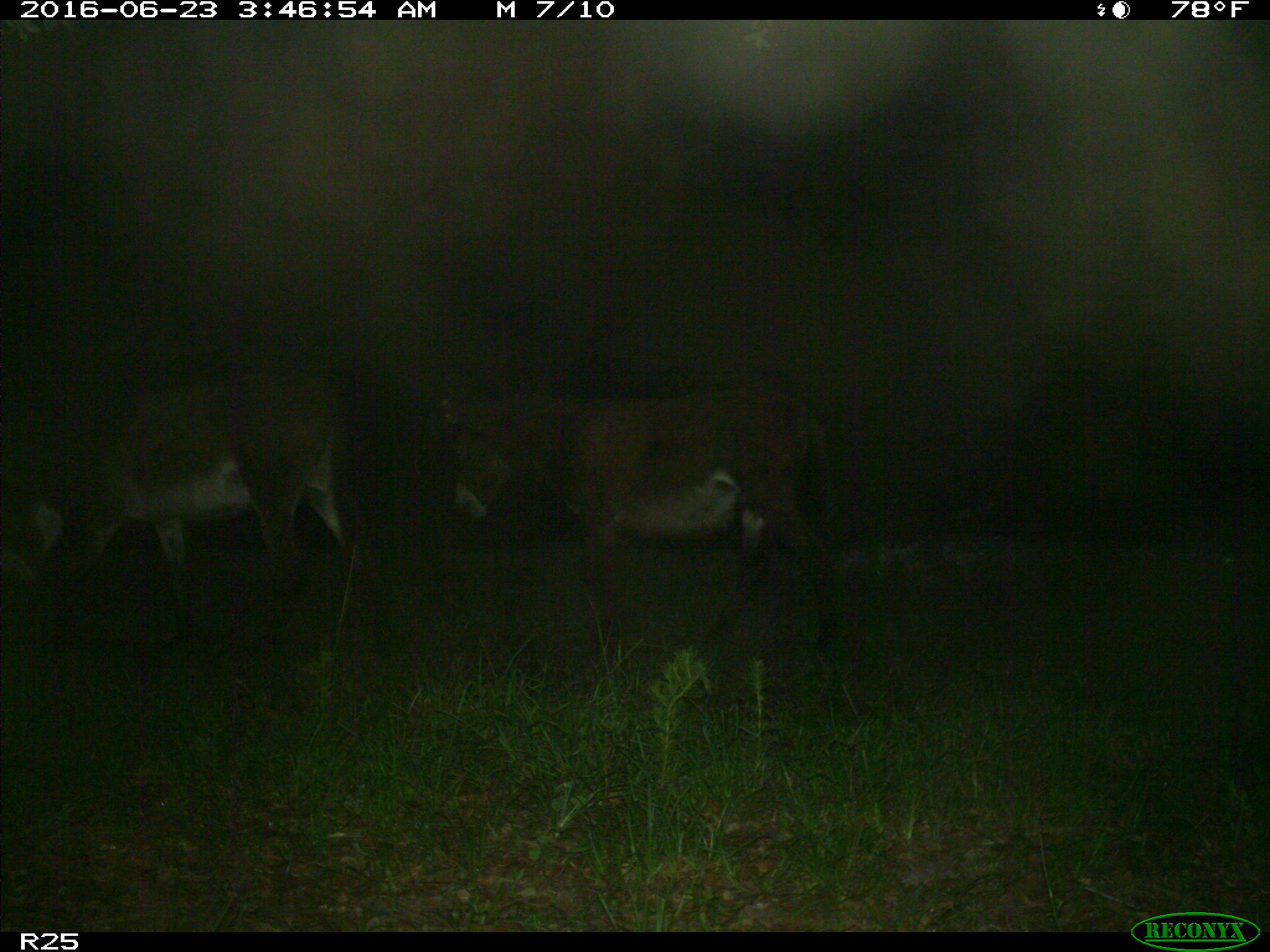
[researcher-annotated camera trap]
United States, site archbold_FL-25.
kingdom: Animalia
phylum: Chordata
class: Mammalia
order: Artiodactyla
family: Bovidae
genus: Bos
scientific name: Bos taurus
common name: domestic cow